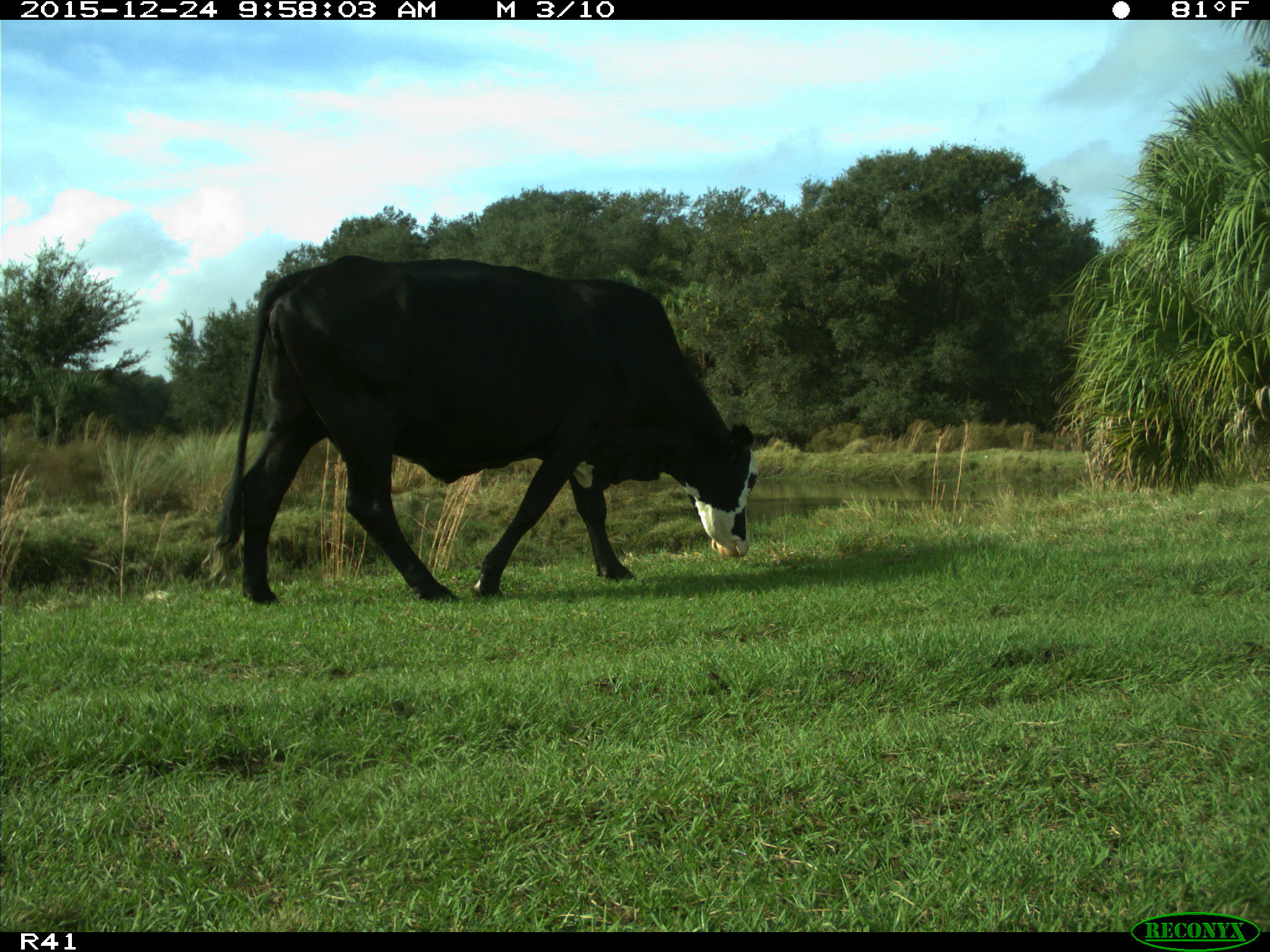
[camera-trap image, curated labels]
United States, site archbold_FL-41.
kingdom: Animalia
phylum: Chordata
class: Mammalia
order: Artiodactyla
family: Bovidae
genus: Bos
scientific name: Bos taurus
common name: domestic cow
Bos taurus (domestic cow).